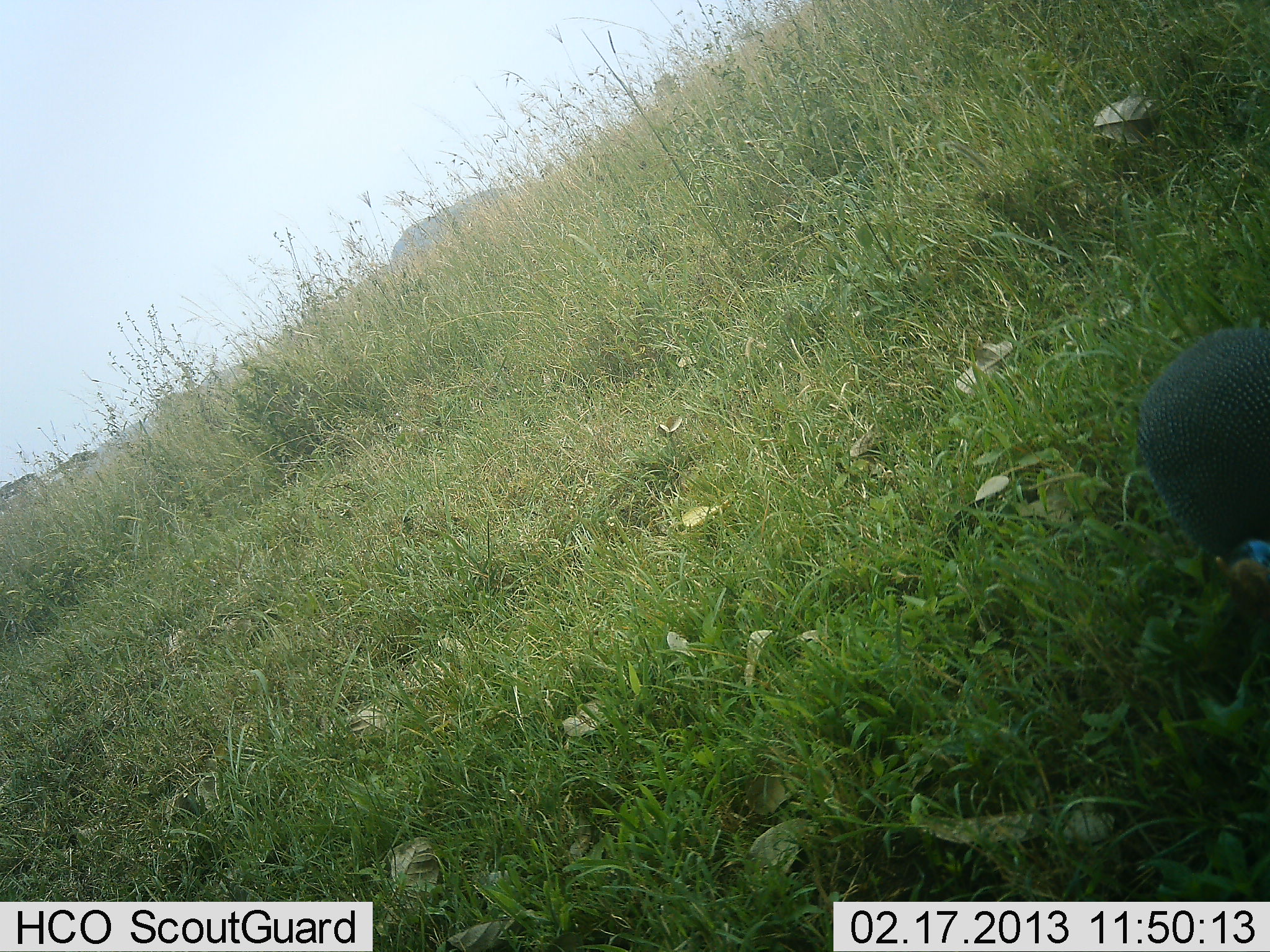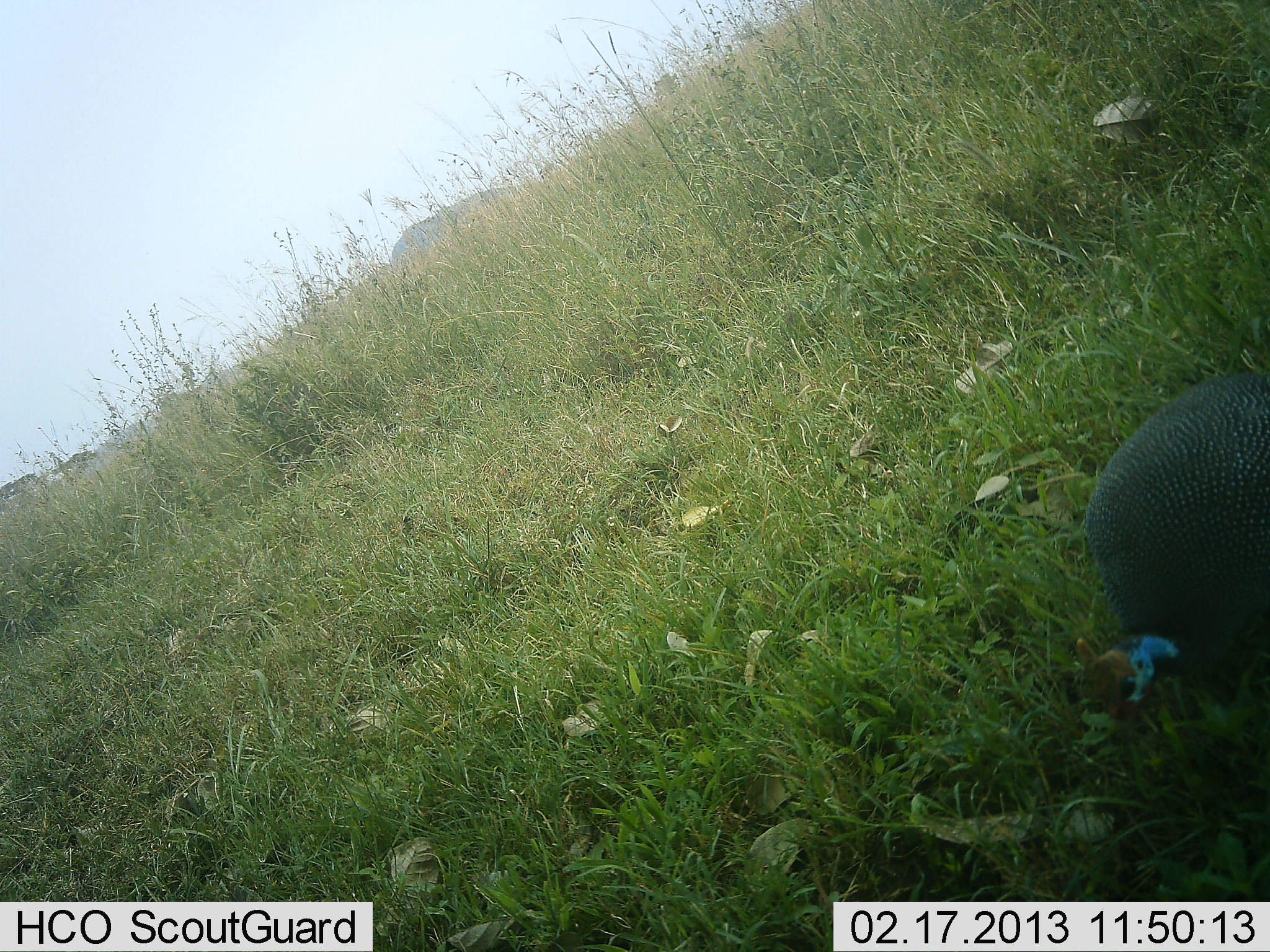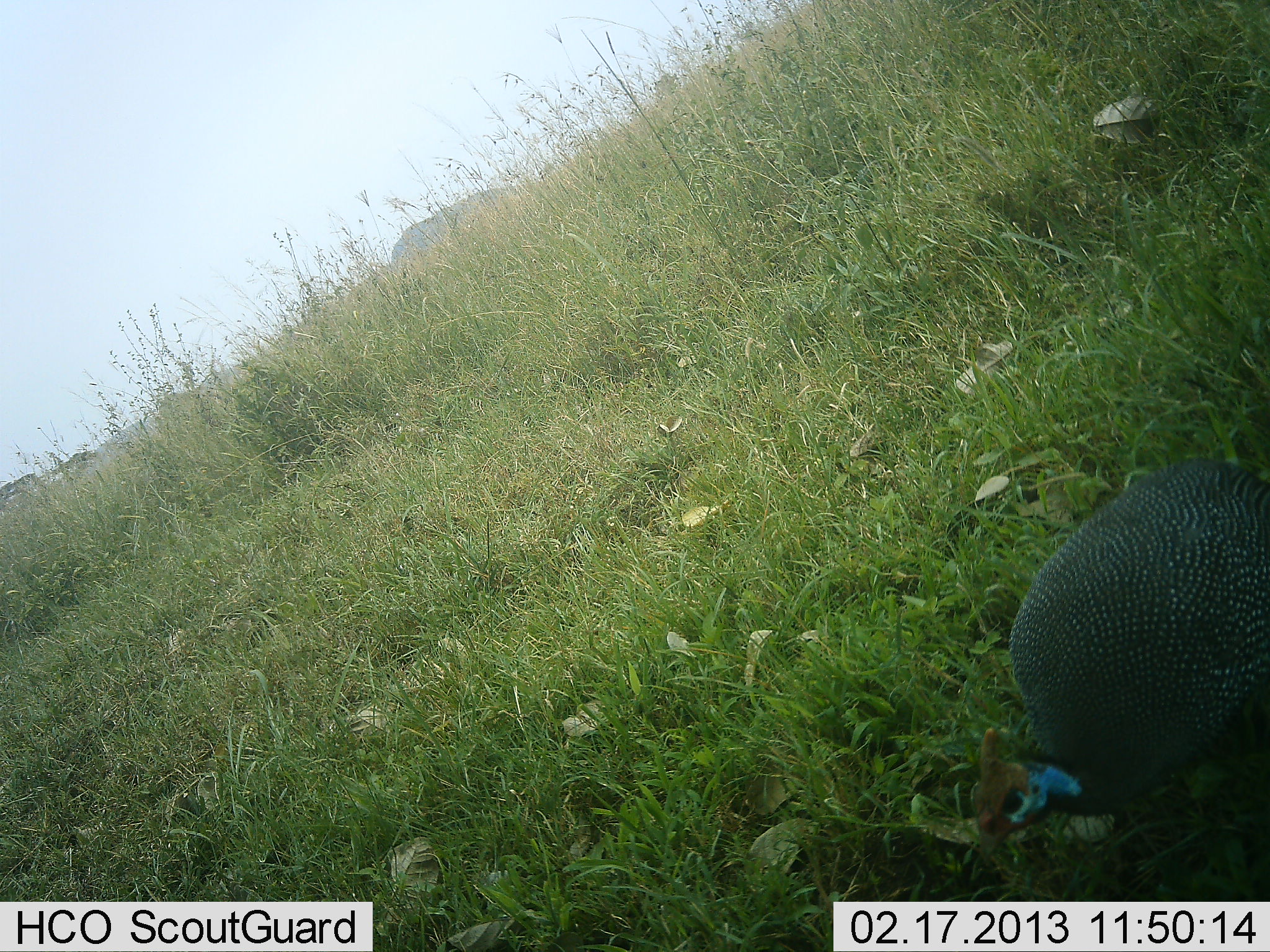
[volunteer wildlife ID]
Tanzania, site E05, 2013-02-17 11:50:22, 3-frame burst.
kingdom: Animalia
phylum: Chordata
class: Aves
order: Galliformes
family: Numididae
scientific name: Numididae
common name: guinea fowl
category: guineafowl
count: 1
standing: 10%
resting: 0%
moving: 76%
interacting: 5%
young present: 0%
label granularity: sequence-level